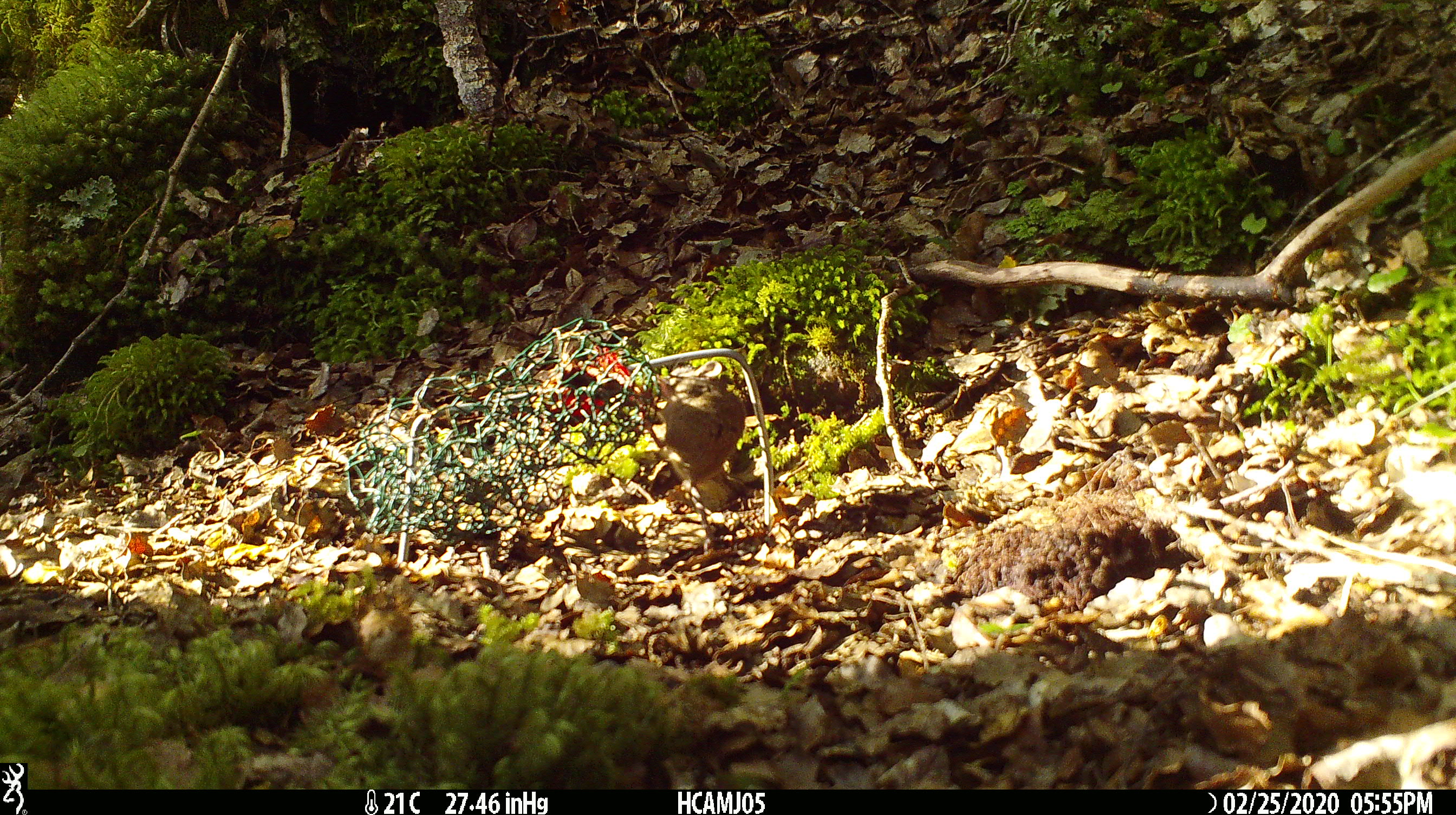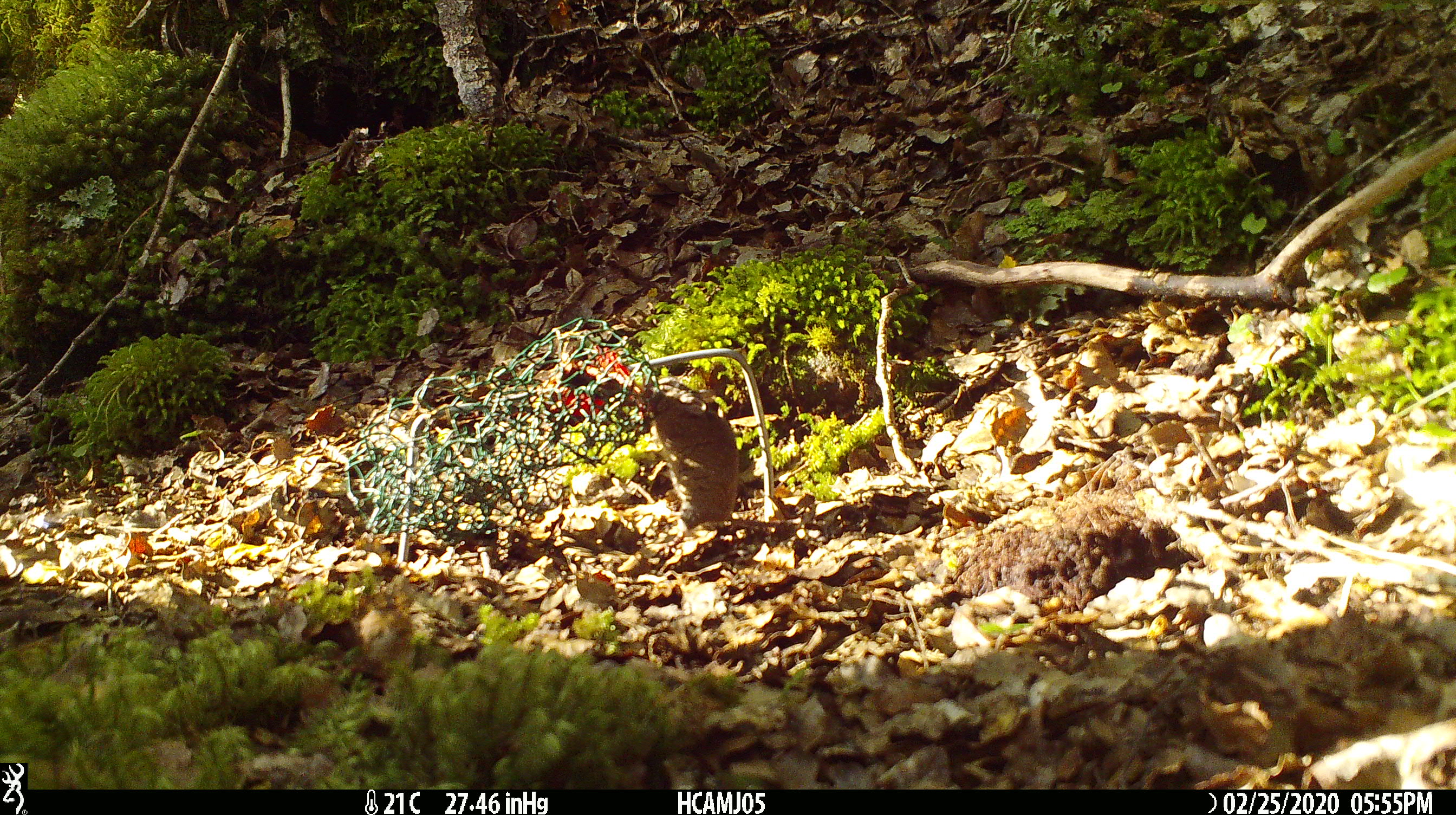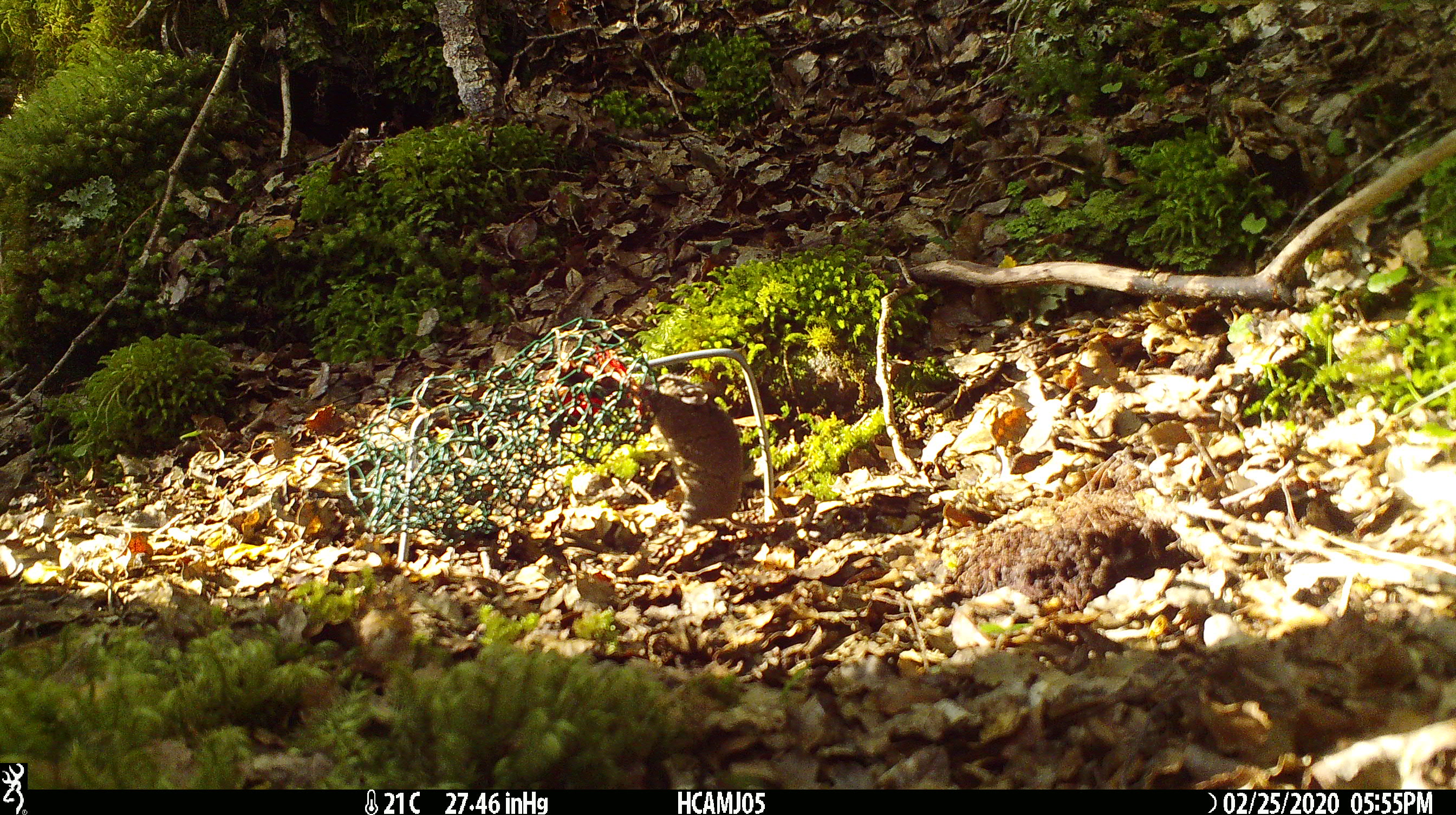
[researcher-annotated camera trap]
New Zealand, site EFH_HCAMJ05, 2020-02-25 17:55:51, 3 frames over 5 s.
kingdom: Animalia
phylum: Chordata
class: Mammalia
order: Rodentia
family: Muridae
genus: Mus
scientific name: Mus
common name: mouse